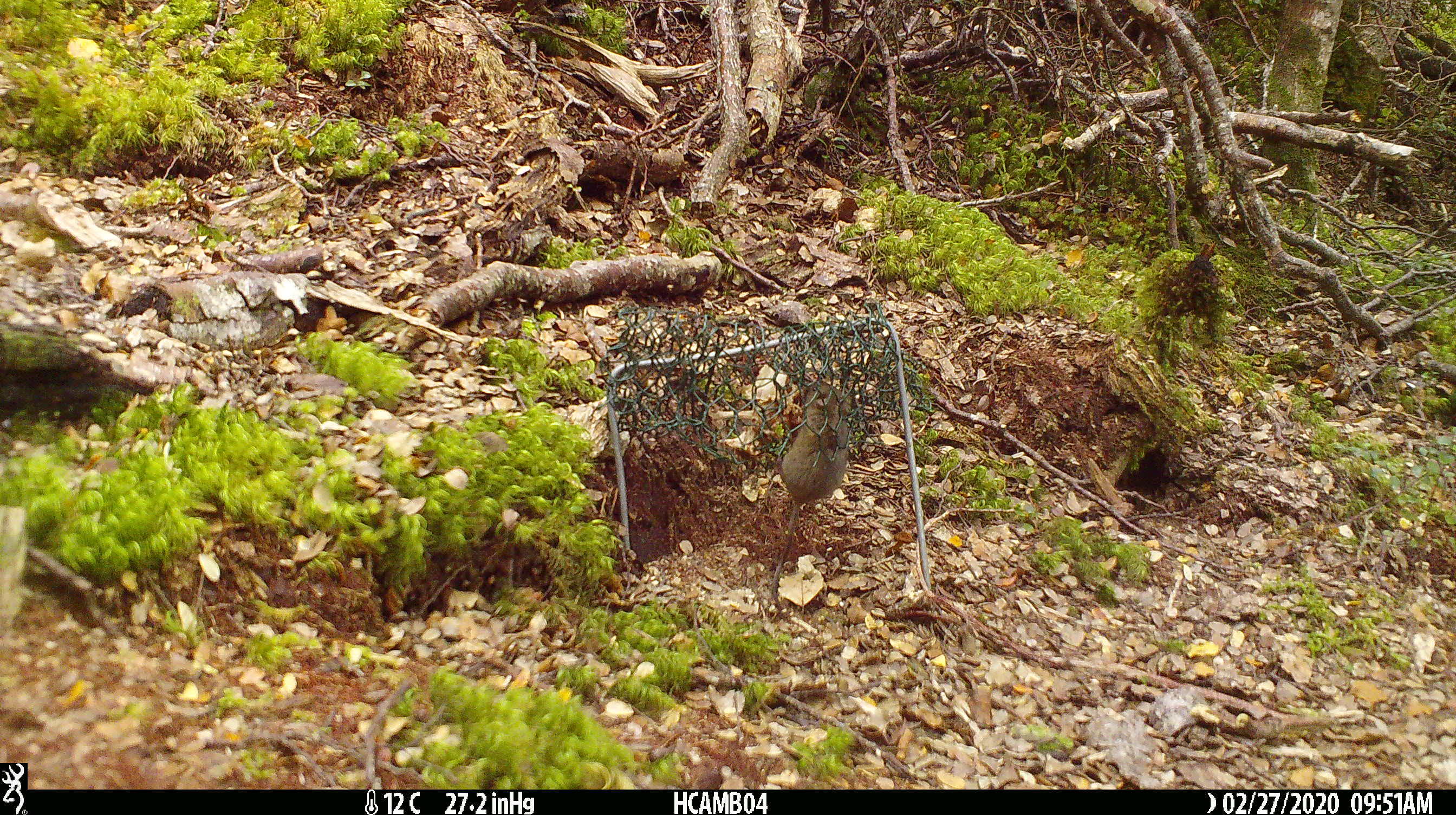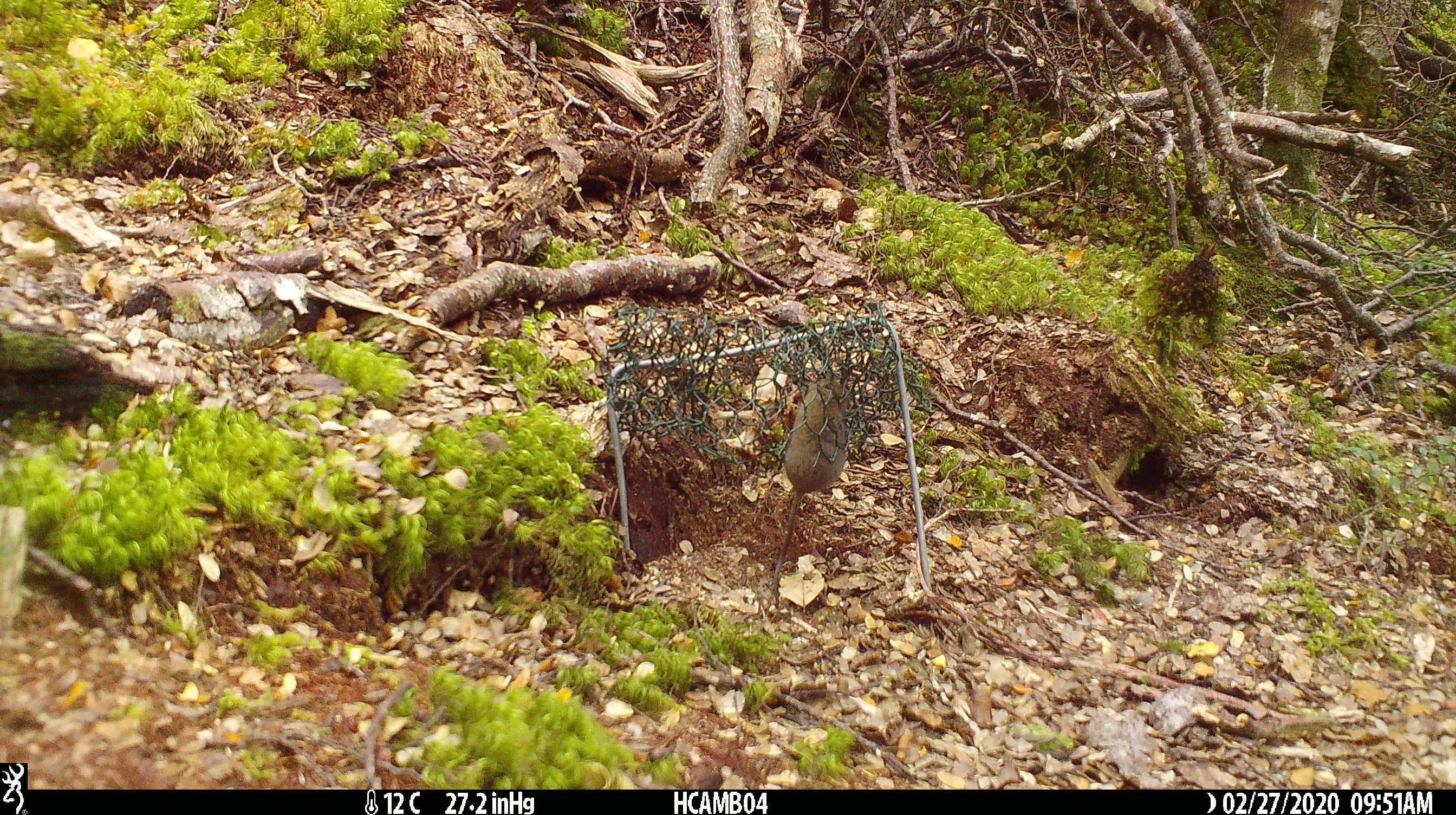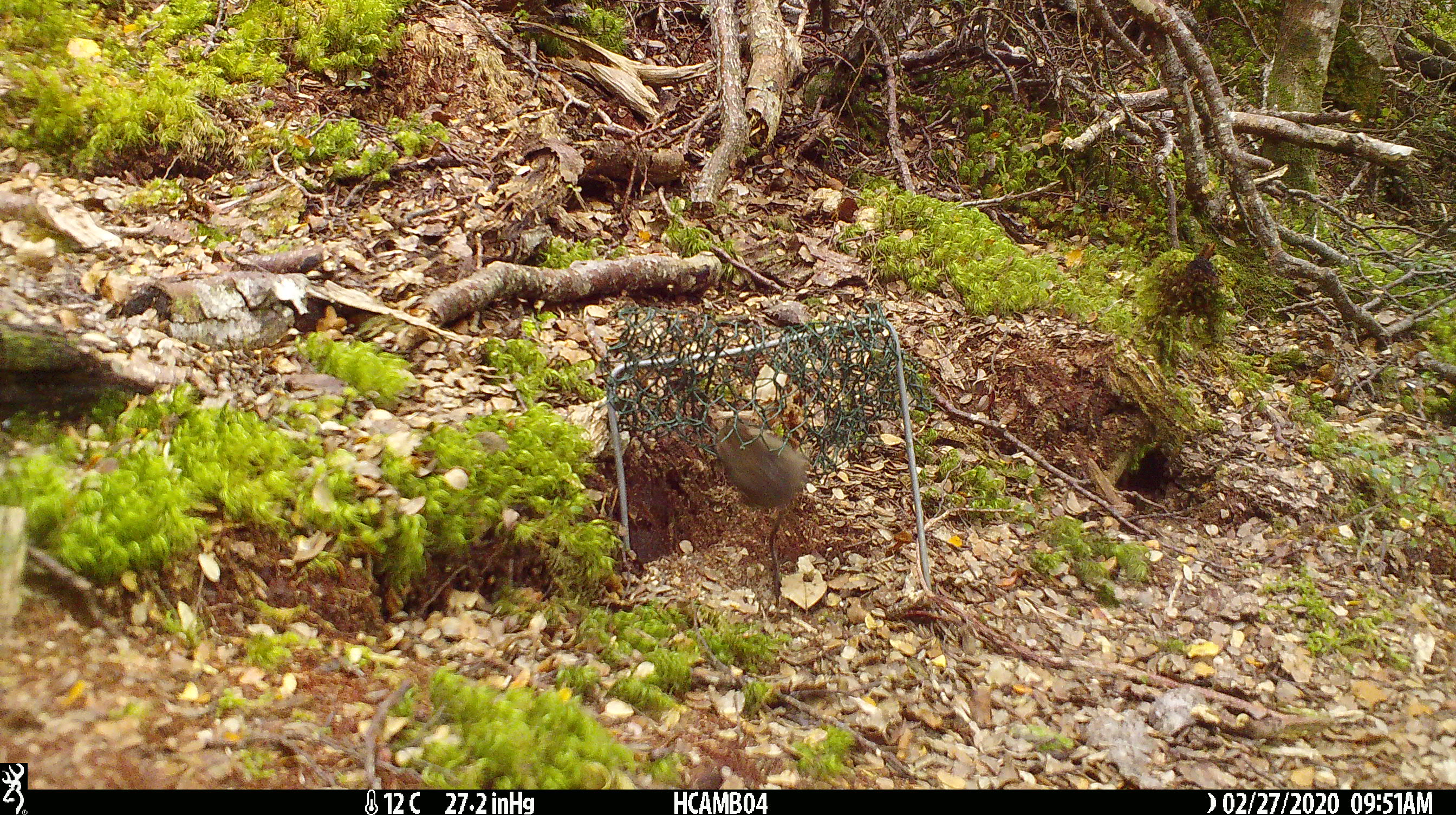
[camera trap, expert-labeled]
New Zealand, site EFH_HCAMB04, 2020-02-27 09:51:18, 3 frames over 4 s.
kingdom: Animalia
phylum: Chordata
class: Mammalia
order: Rodentia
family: Muridae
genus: Mus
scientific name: Mus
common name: mouse